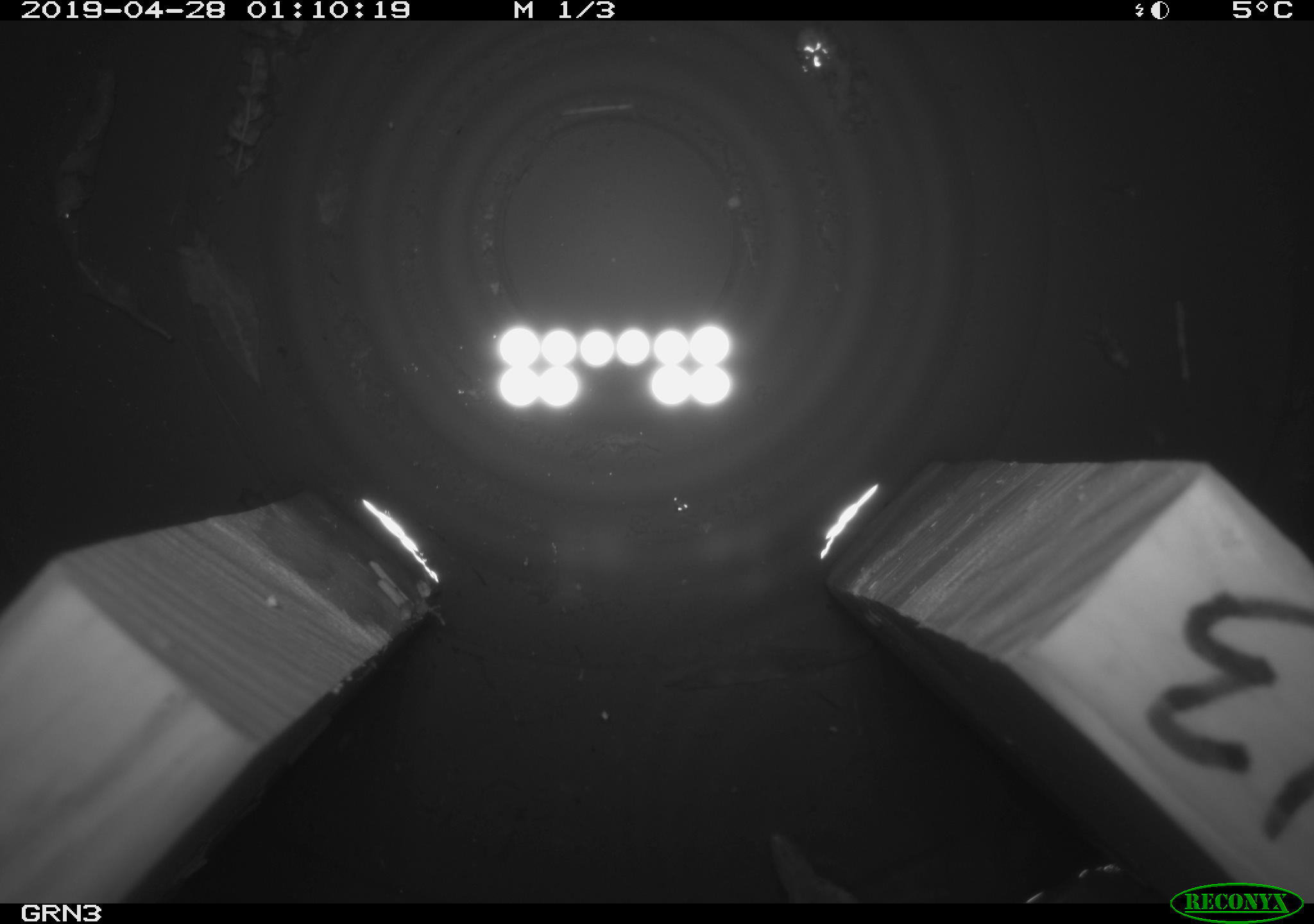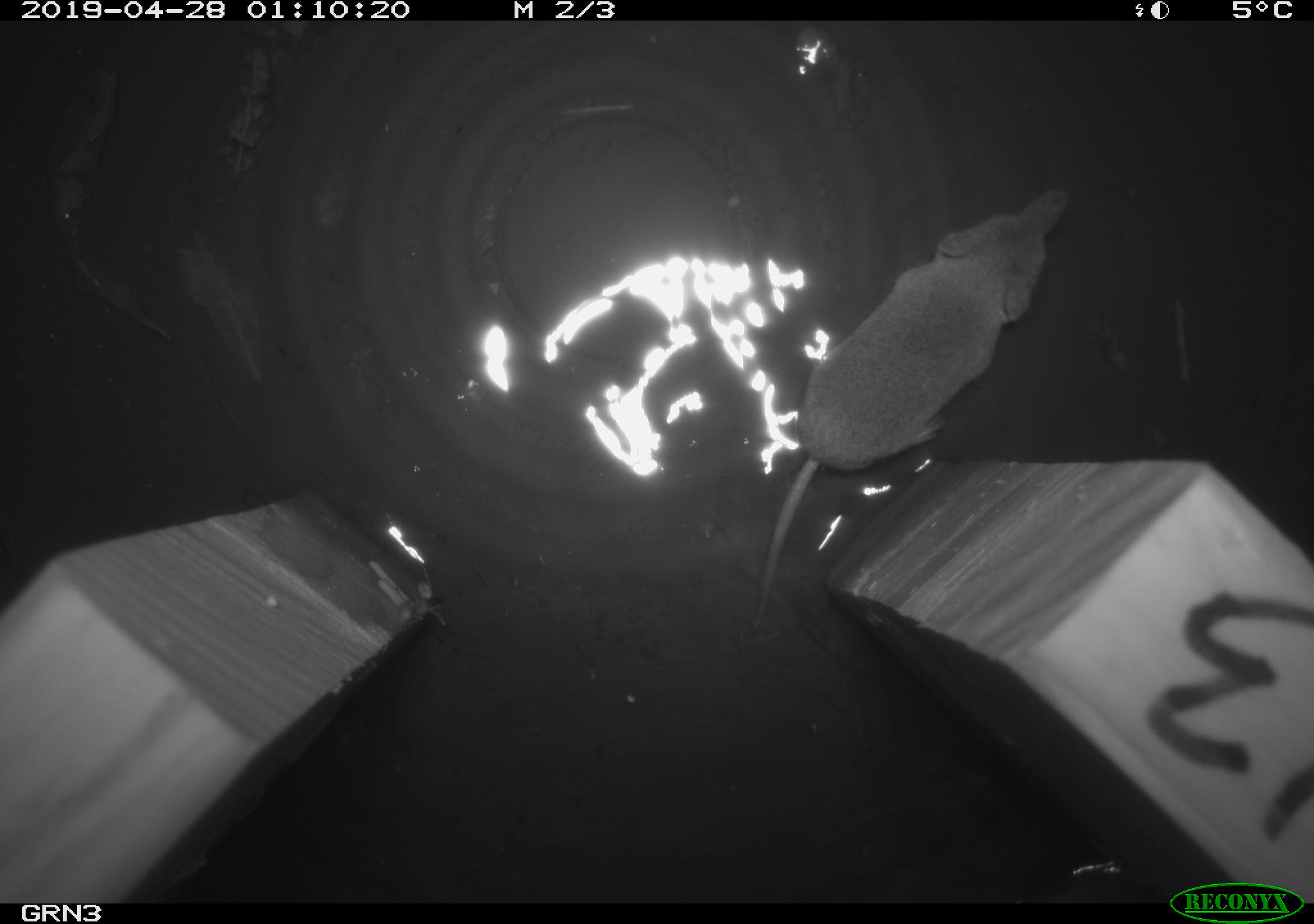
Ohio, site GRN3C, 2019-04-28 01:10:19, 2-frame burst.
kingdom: Animalia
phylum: Chordata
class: Mammalia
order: Eulipotyphla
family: Soricidae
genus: Sorex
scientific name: Sorex cinereus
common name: masked shrew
Masked shrew (Sorex cinereus).